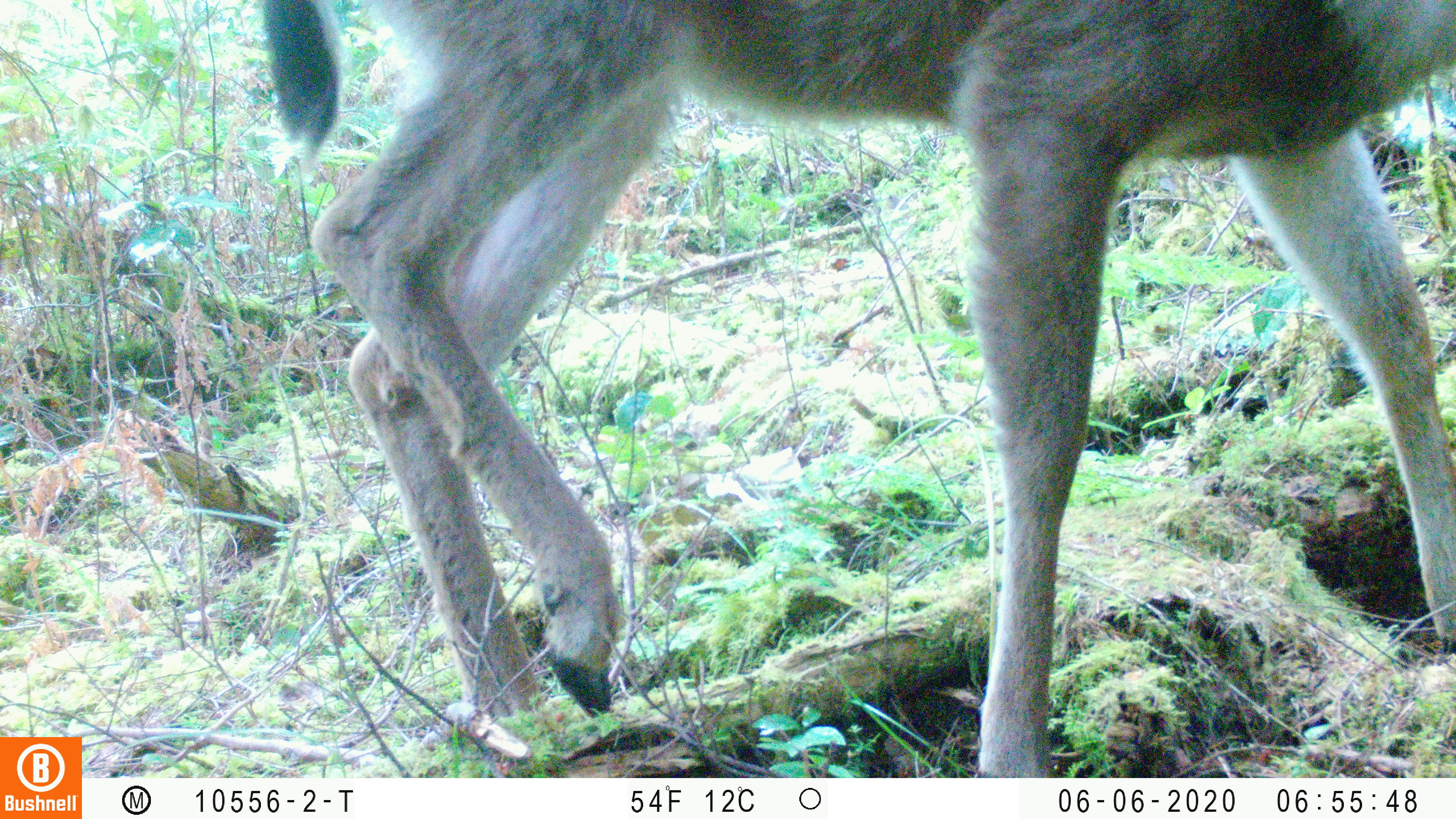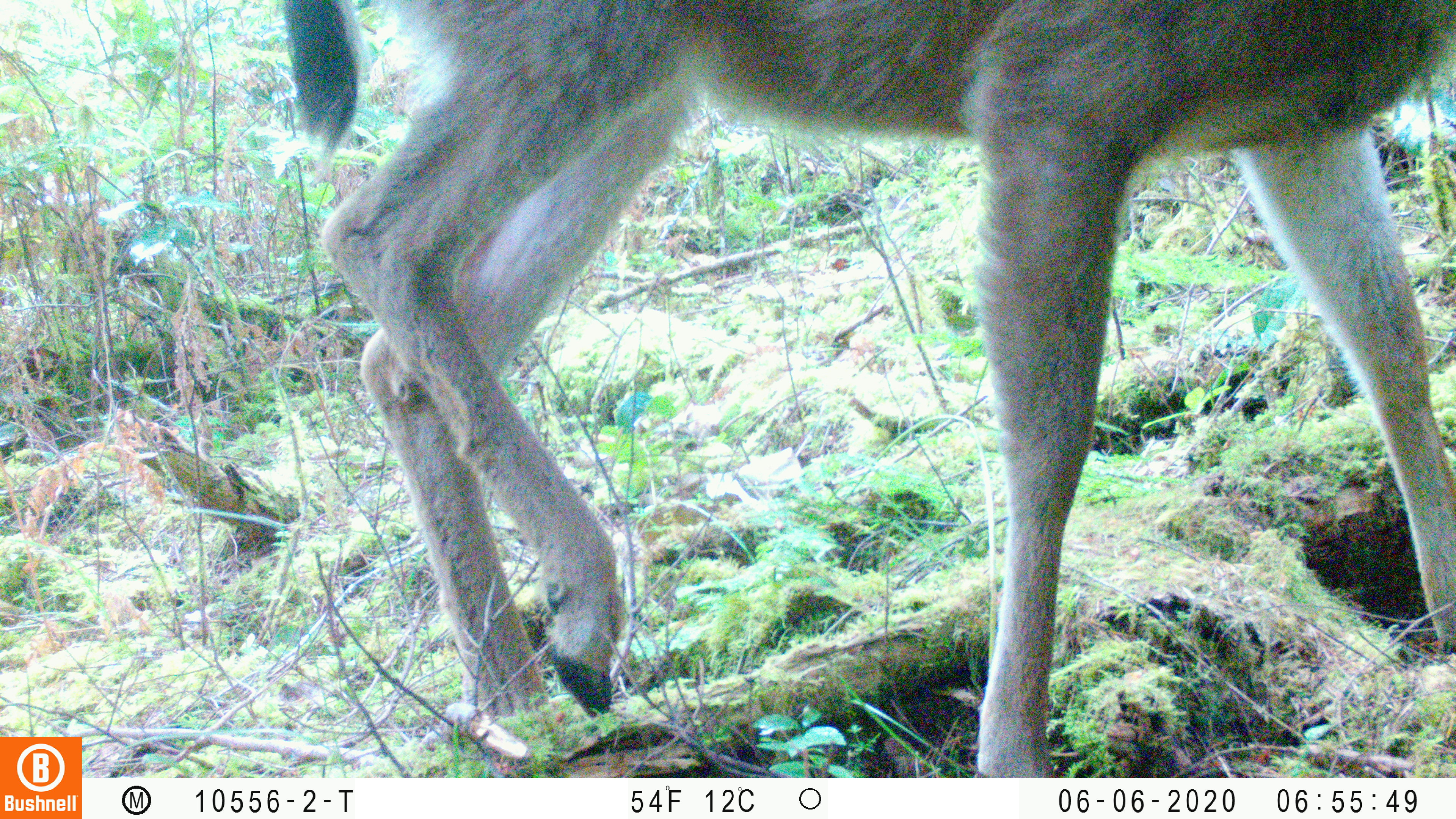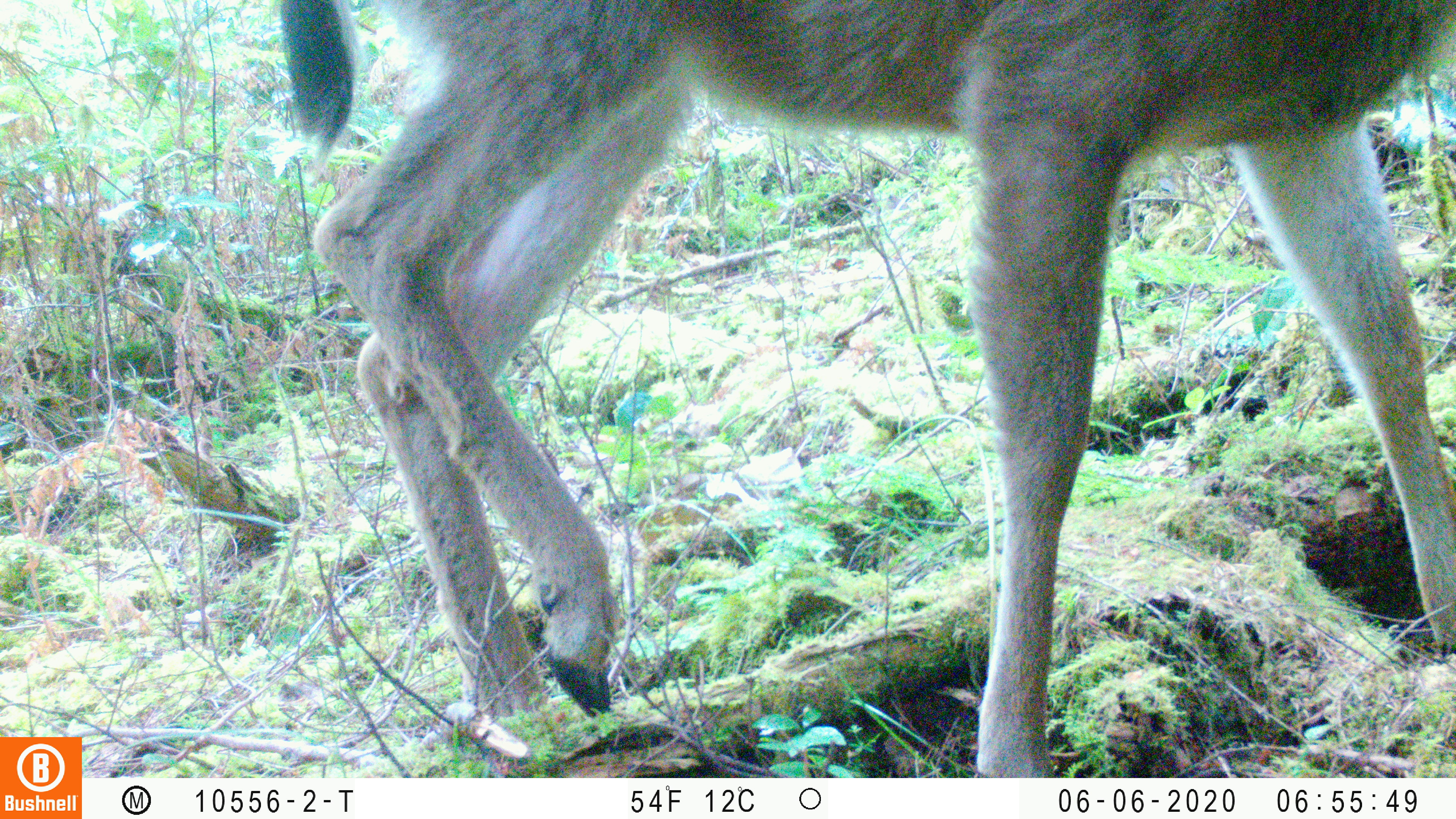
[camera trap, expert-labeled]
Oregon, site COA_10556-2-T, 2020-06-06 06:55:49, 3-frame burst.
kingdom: Animalia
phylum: Chordata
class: Mammalia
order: Artiodactyla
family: Cervidae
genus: Odocoileus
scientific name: Odocoileus hemionus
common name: black-tailed deer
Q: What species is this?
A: Black-tailed deer (Odocoileus hemionus).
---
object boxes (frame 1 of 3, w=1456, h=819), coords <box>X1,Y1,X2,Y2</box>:
black-tailed deer: <box>256,6,1453,766</box>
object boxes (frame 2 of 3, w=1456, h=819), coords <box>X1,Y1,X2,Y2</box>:
black-tailed deer: <box>283,0,1453,766</box>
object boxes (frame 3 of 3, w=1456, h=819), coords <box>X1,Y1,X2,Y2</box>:
black-tailed deer: <box>279,0,1453,768</box>